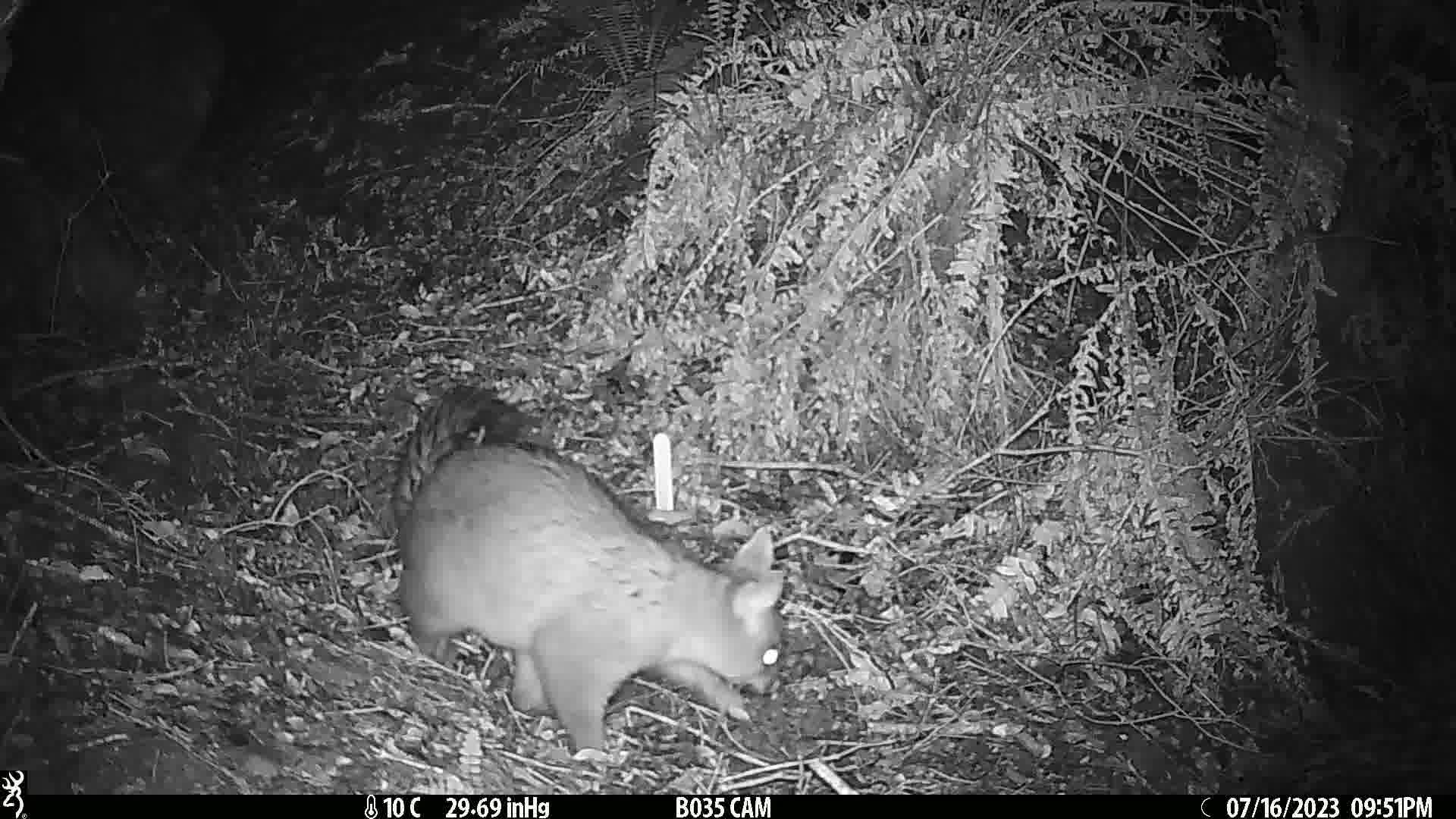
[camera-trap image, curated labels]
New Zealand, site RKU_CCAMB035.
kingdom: Animalia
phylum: Chordata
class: Mammalia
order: Diprotodontia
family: Phalangeridae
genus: Trichosurus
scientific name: Trichosurus vulpecula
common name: common brushtail possum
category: possum